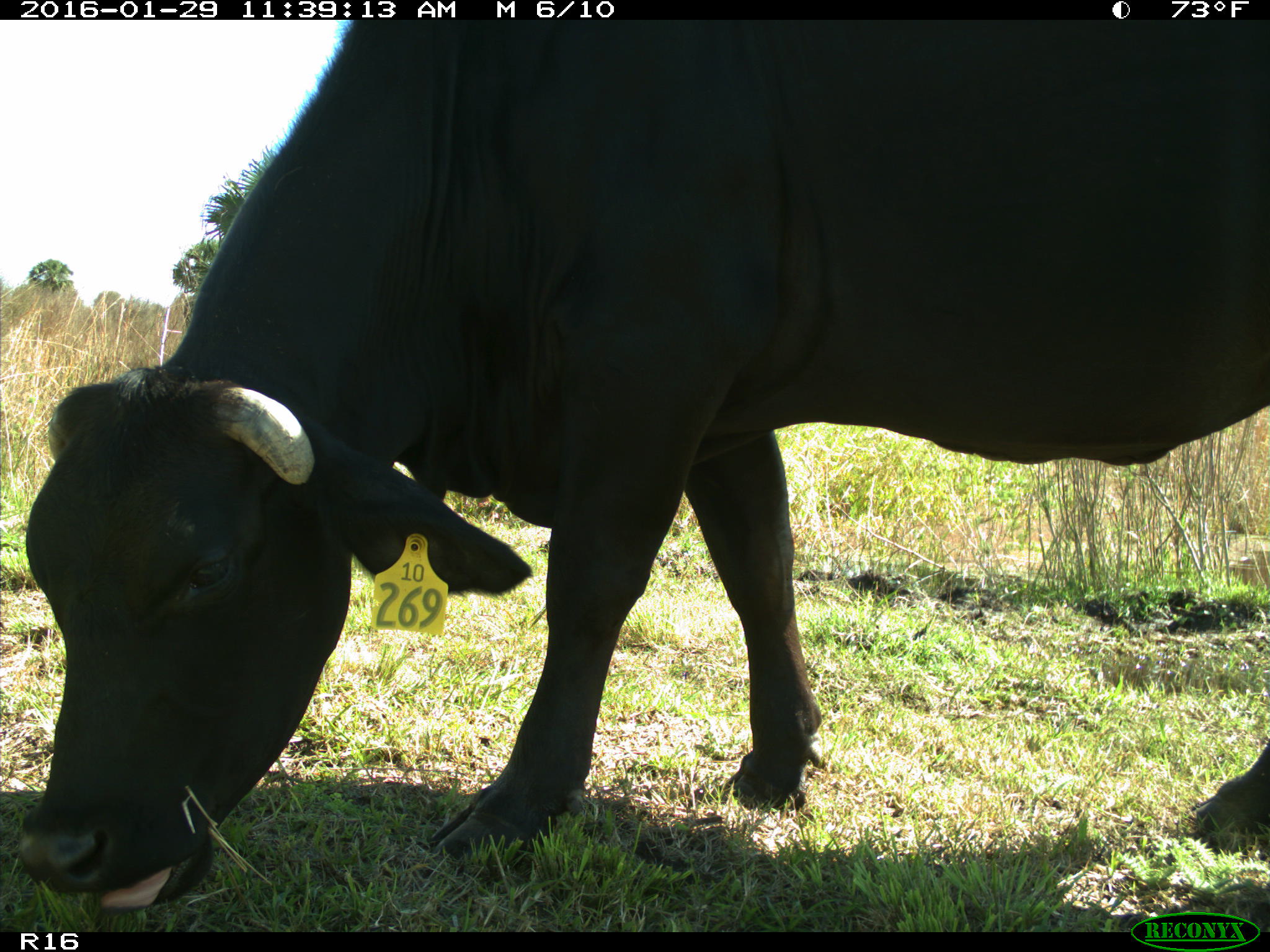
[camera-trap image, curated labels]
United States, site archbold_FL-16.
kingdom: Animalia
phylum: Chordata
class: Mammalia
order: Artiodactyla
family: Bovidae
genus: Bos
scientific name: Bos taurus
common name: domestic cow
Bos taurus (domestic cow).